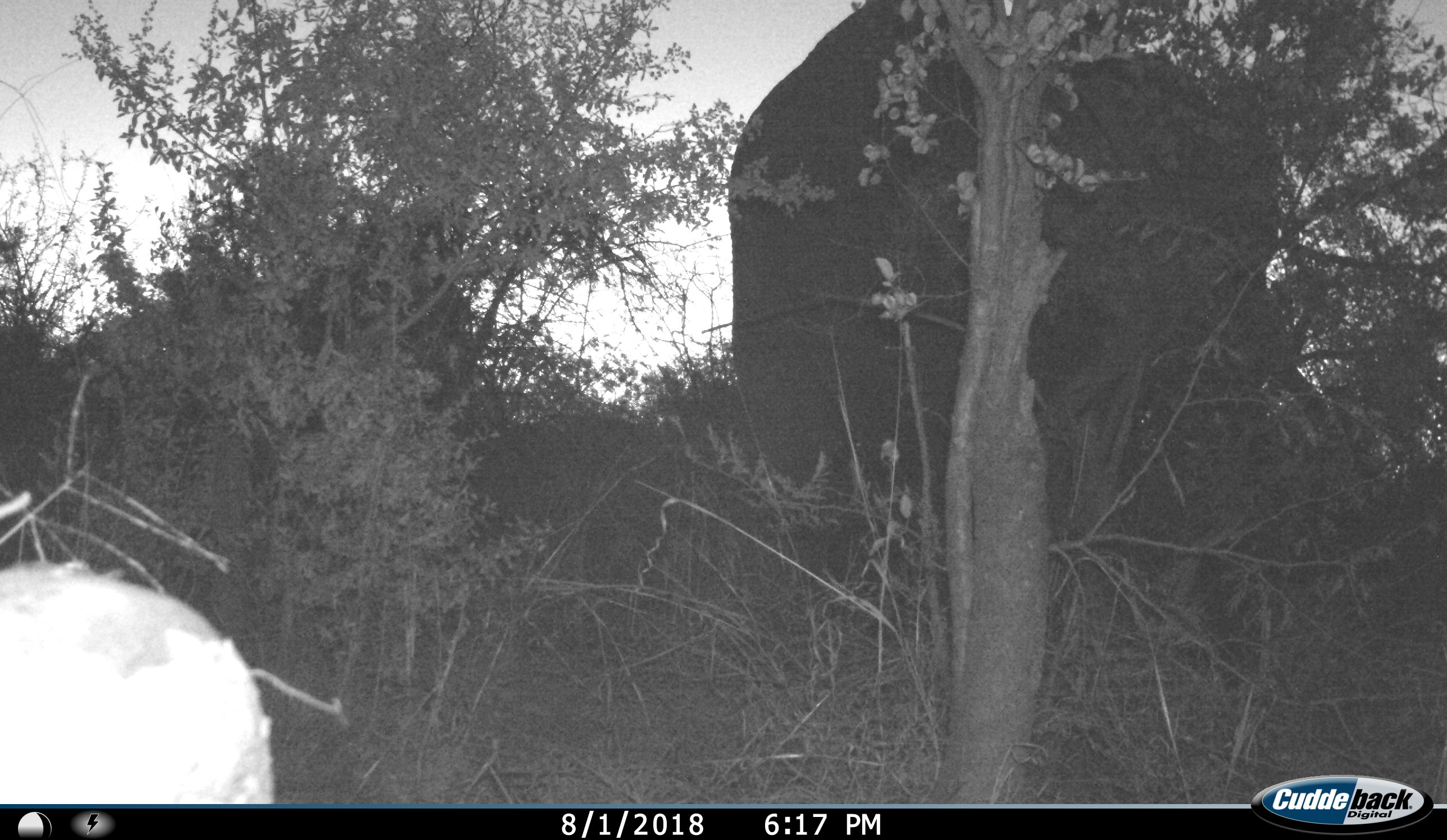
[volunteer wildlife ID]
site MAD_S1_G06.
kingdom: Animalia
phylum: Chordata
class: Mammalia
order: Proboscidea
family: Elephantidae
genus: Loxodonta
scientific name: Loxodonta africana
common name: african bush elephant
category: elephant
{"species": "elephant (african bush elephant) (Loxodonta africana)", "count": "1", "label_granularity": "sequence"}